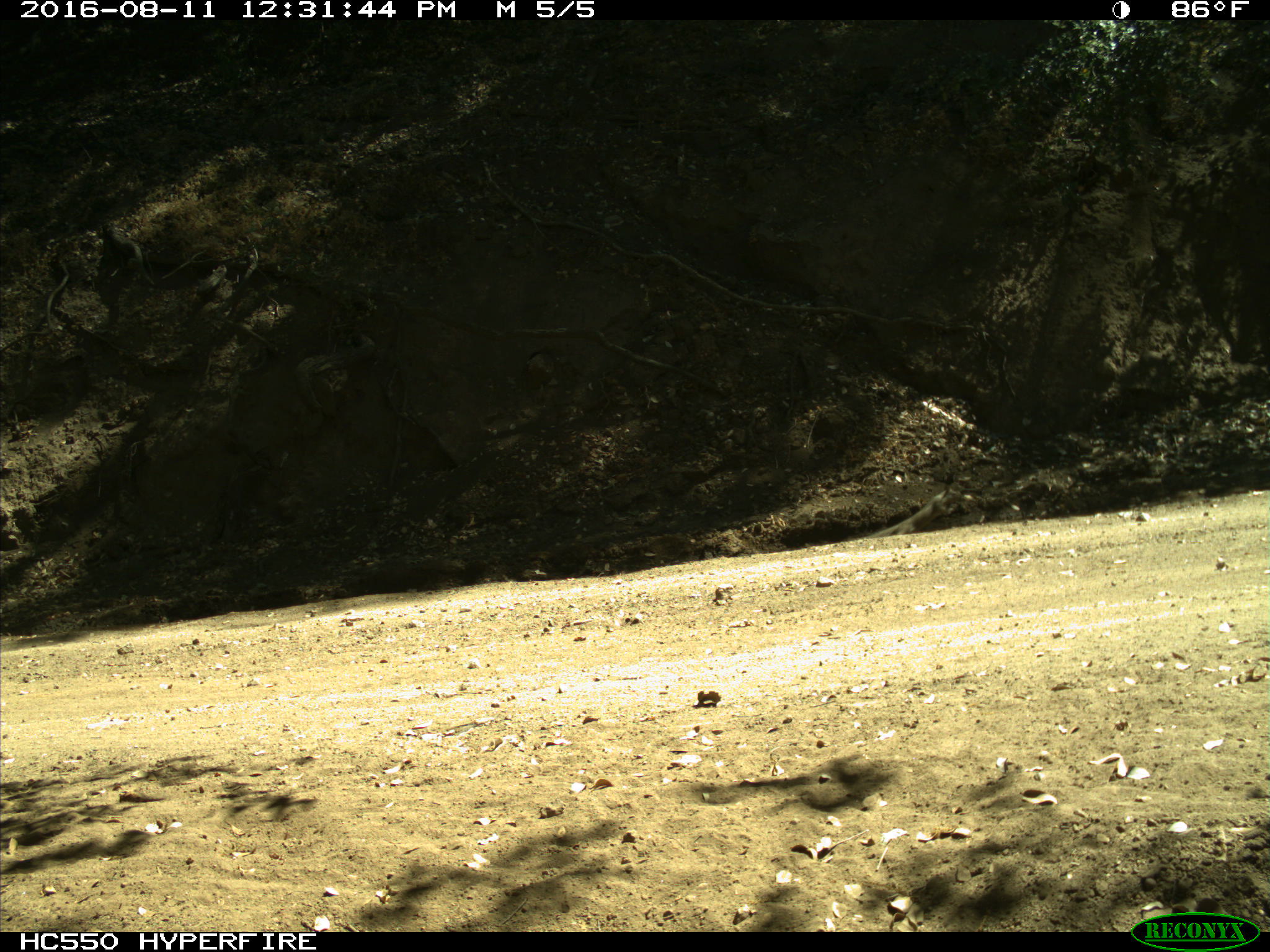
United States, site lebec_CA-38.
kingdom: Animalia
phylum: Chordata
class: Mammalia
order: Rodentia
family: Sciuridae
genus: Otospermophilus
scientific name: Otospermophilus beecheyi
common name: california ground squirrel